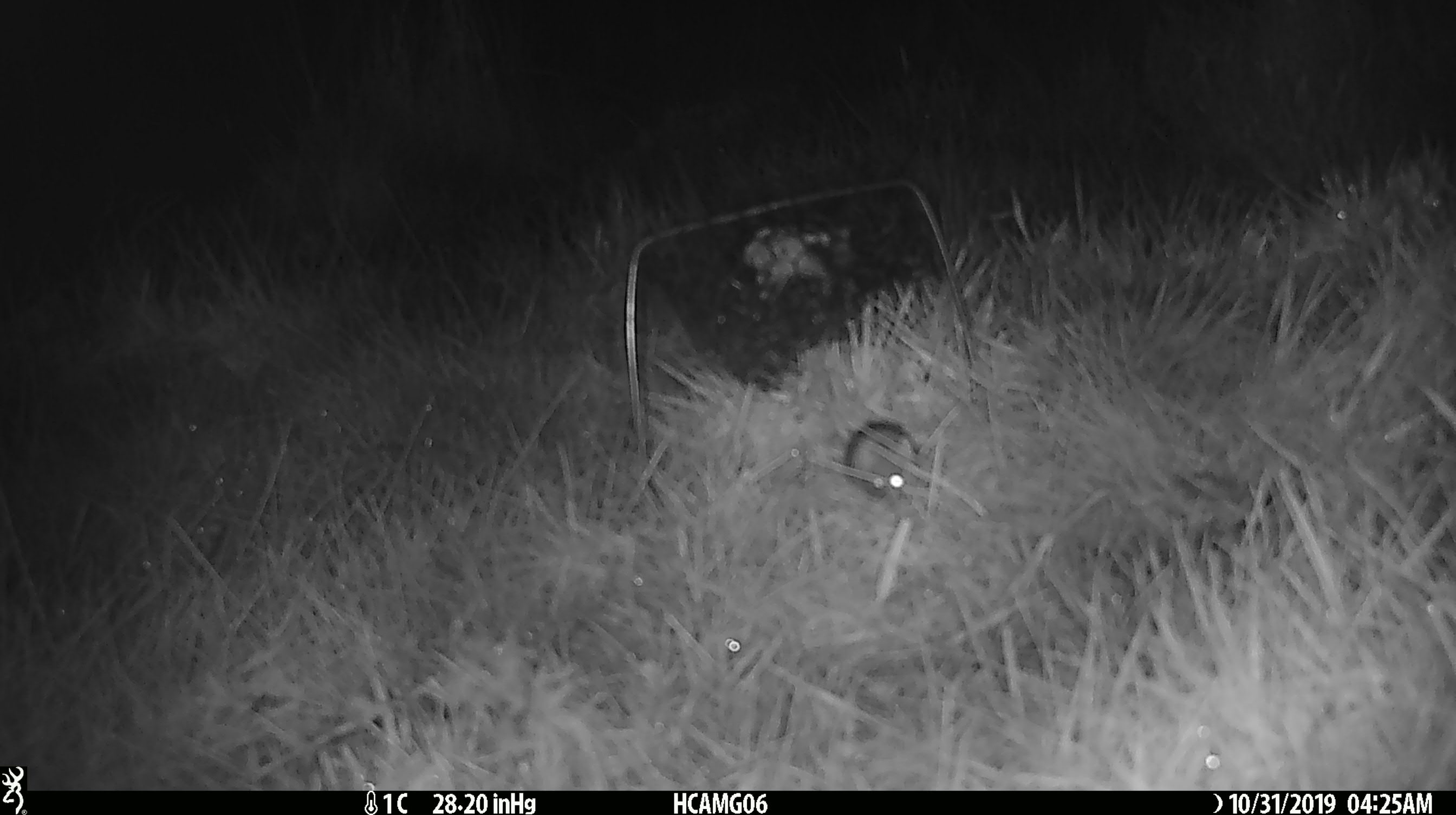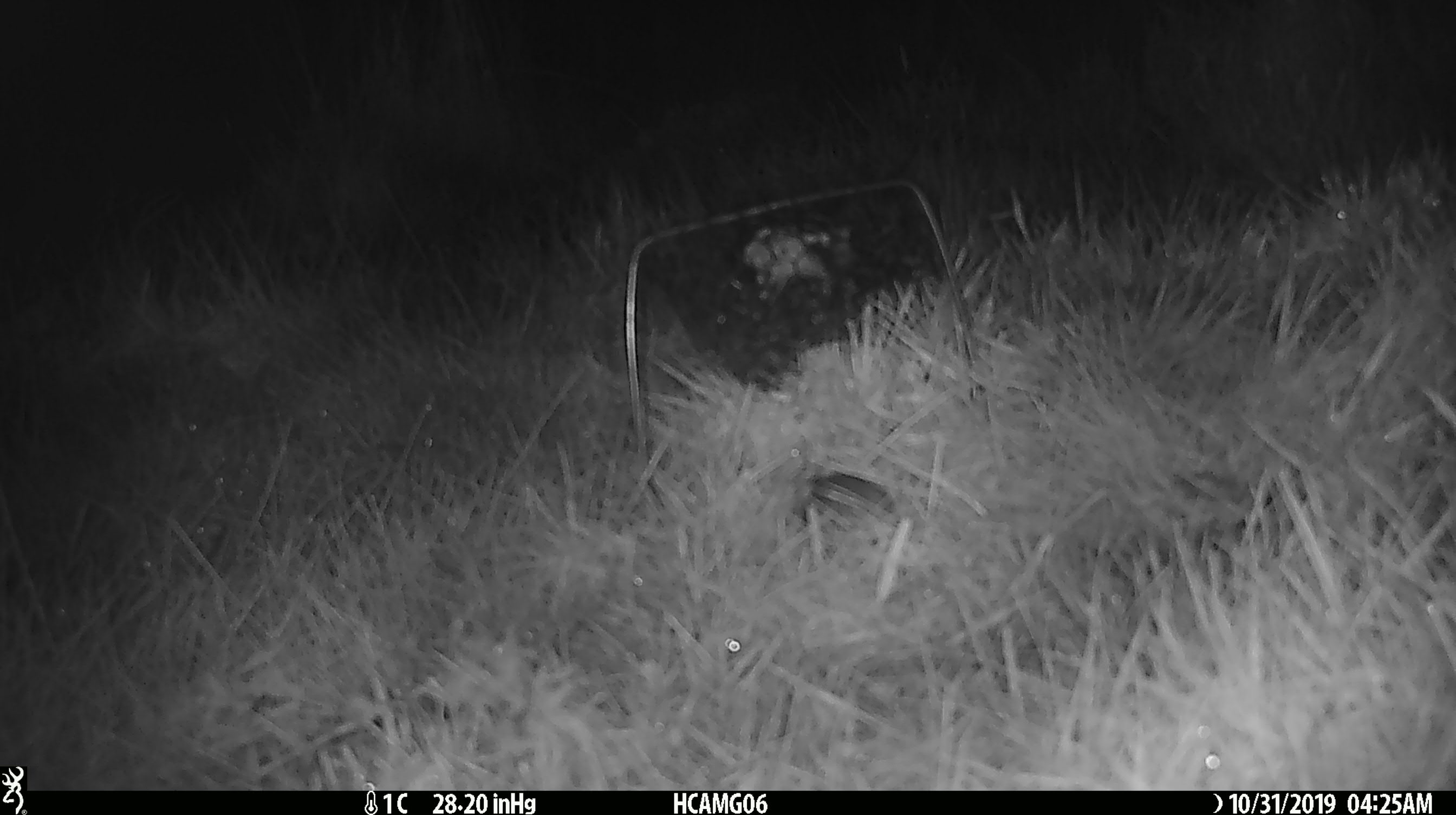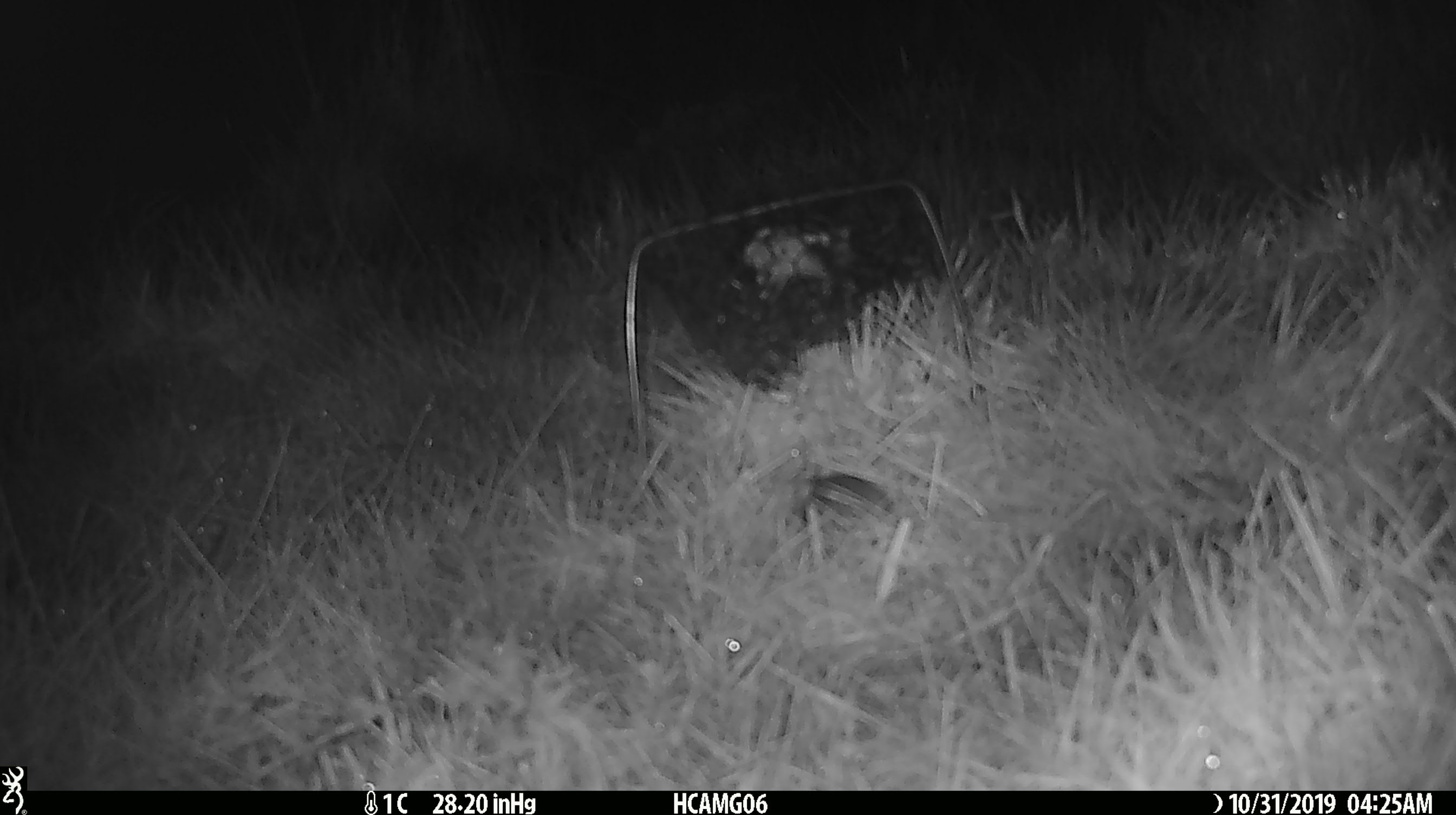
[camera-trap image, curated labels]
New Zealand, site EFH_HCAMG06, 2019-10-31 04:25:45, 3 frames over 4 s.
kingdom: Animalia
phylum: Chordata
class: Mammalia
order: Rodentia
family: Muridae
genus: Mus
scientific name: Mus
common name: mouse